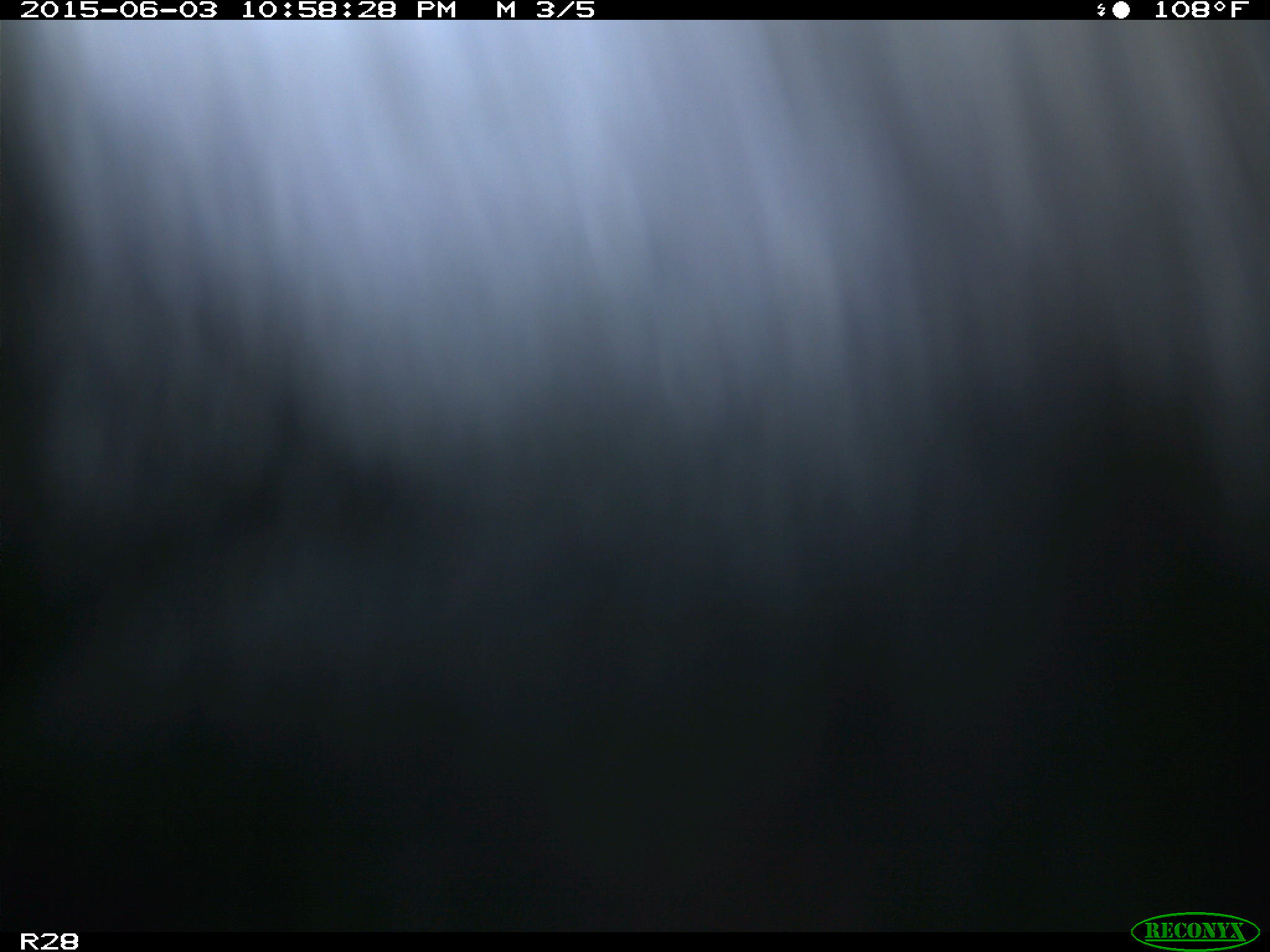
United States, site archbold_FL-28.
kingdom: Animalia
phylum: Chordata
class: Mammalia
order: Artiodactyla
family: Bovidae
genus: Bos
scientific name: Bos taurus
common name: domestic cow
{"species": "Bos taurus (domestic cow)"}